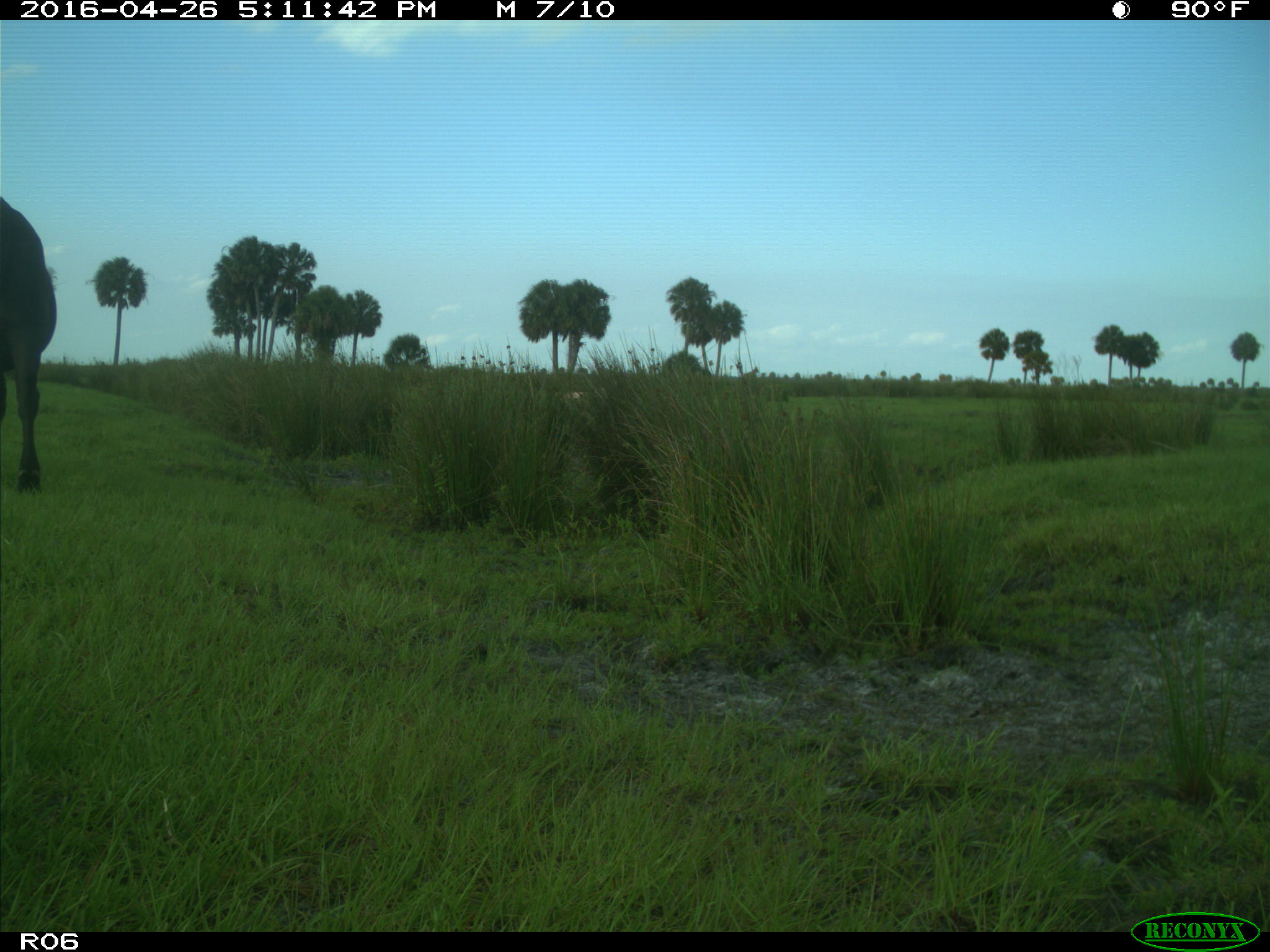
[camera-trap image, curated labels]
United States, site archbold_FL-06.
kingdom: Animalia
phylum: Chordata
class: Mammalia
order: Artiodactyla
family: Bovidae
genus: Bos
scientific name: Bos taurus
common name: domestic cow